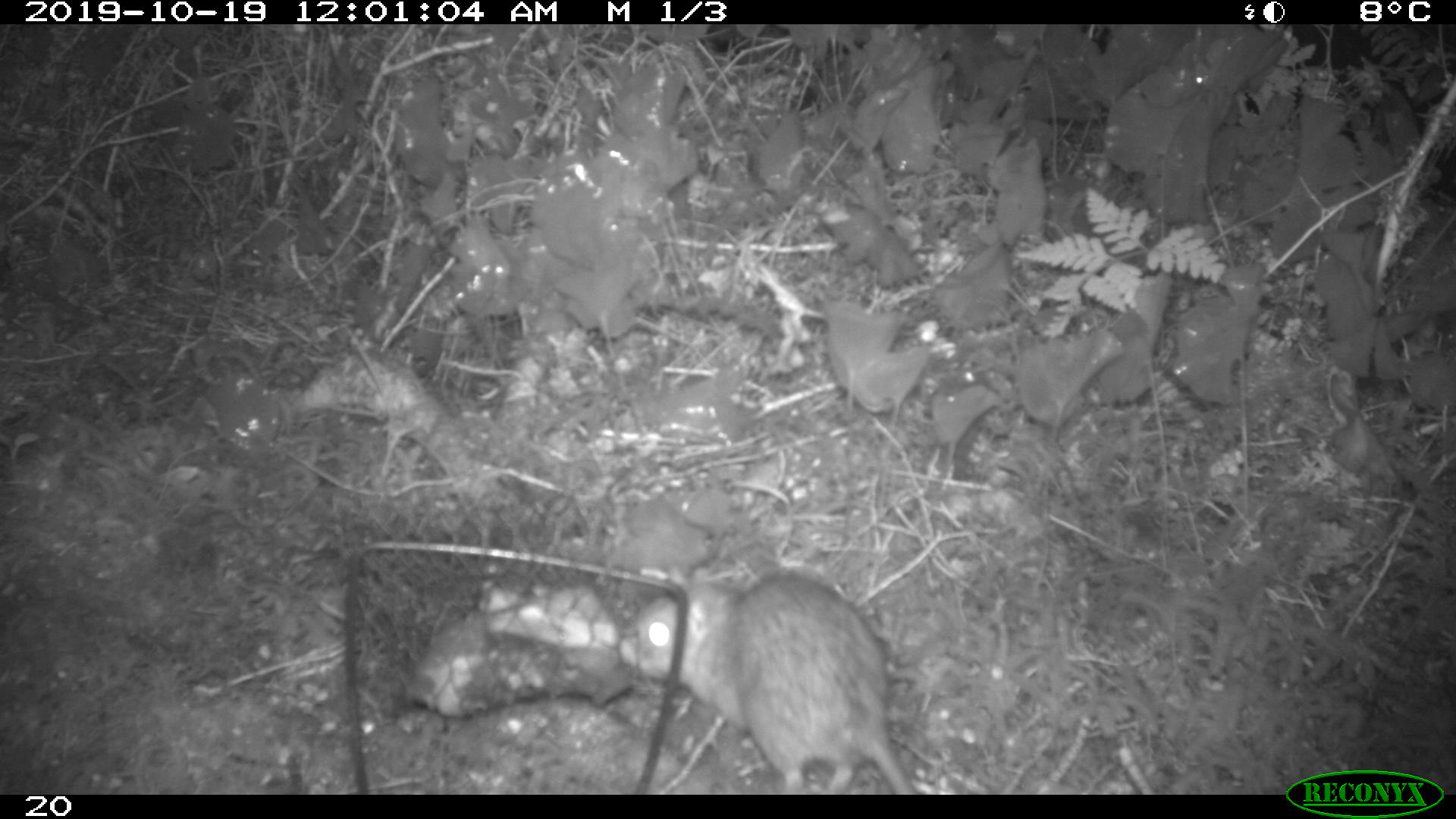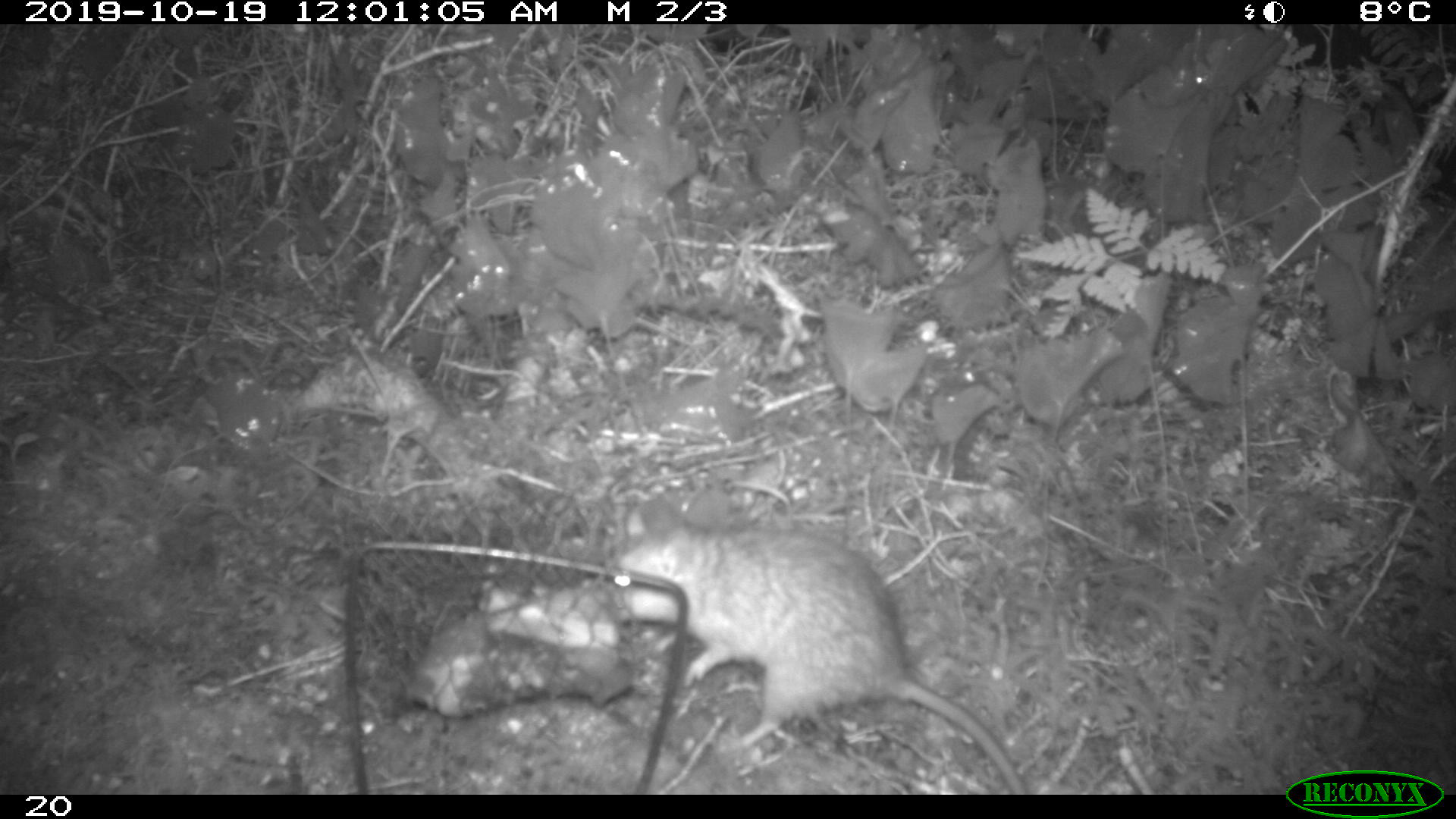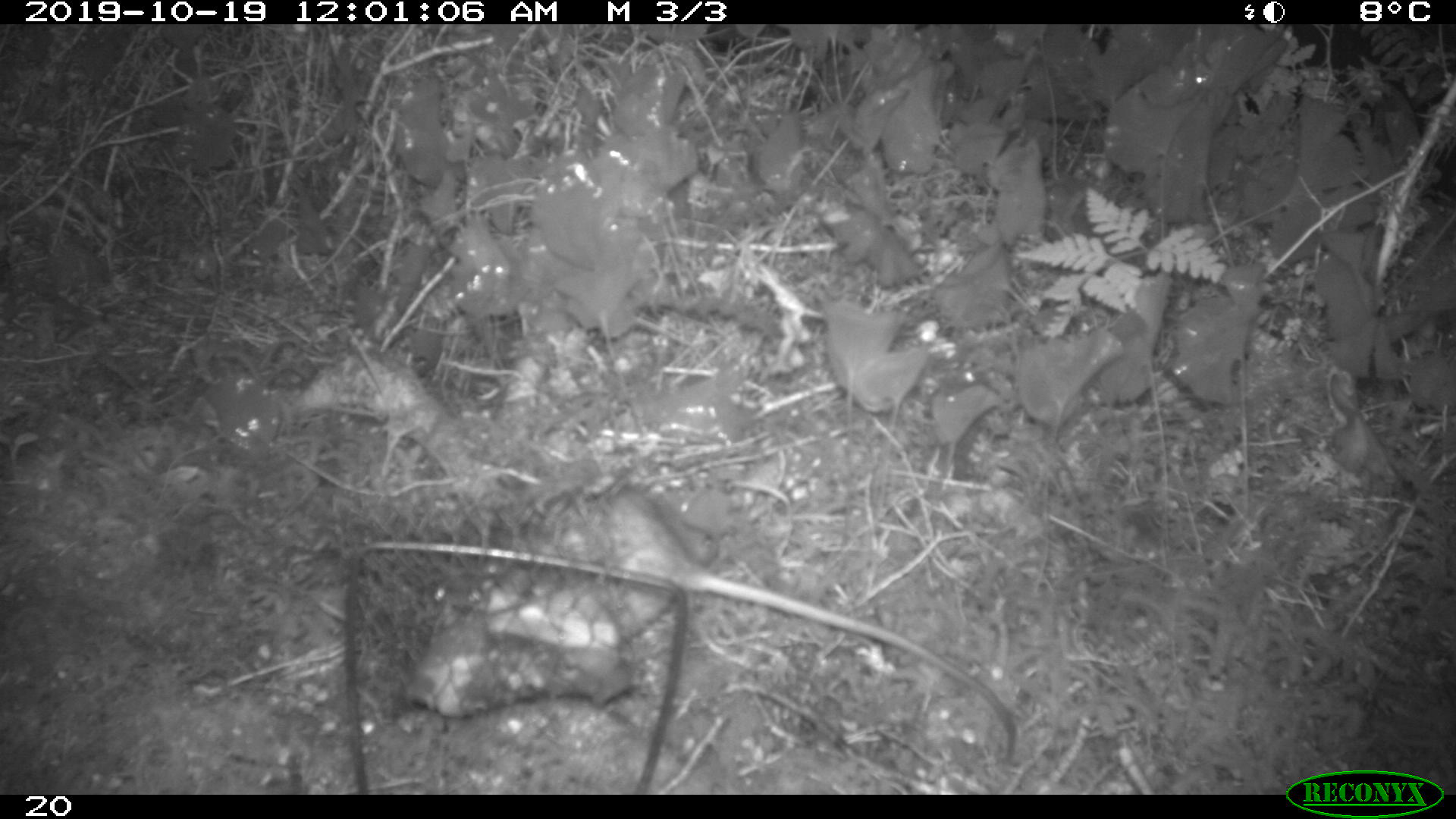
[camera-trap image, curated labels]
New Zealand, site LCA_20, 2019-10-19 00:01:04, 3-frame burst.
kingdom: Animalia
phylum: Chordata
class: Mammalia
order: Rodentia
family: Muridae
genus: Rattus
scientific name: Rattus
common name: rat